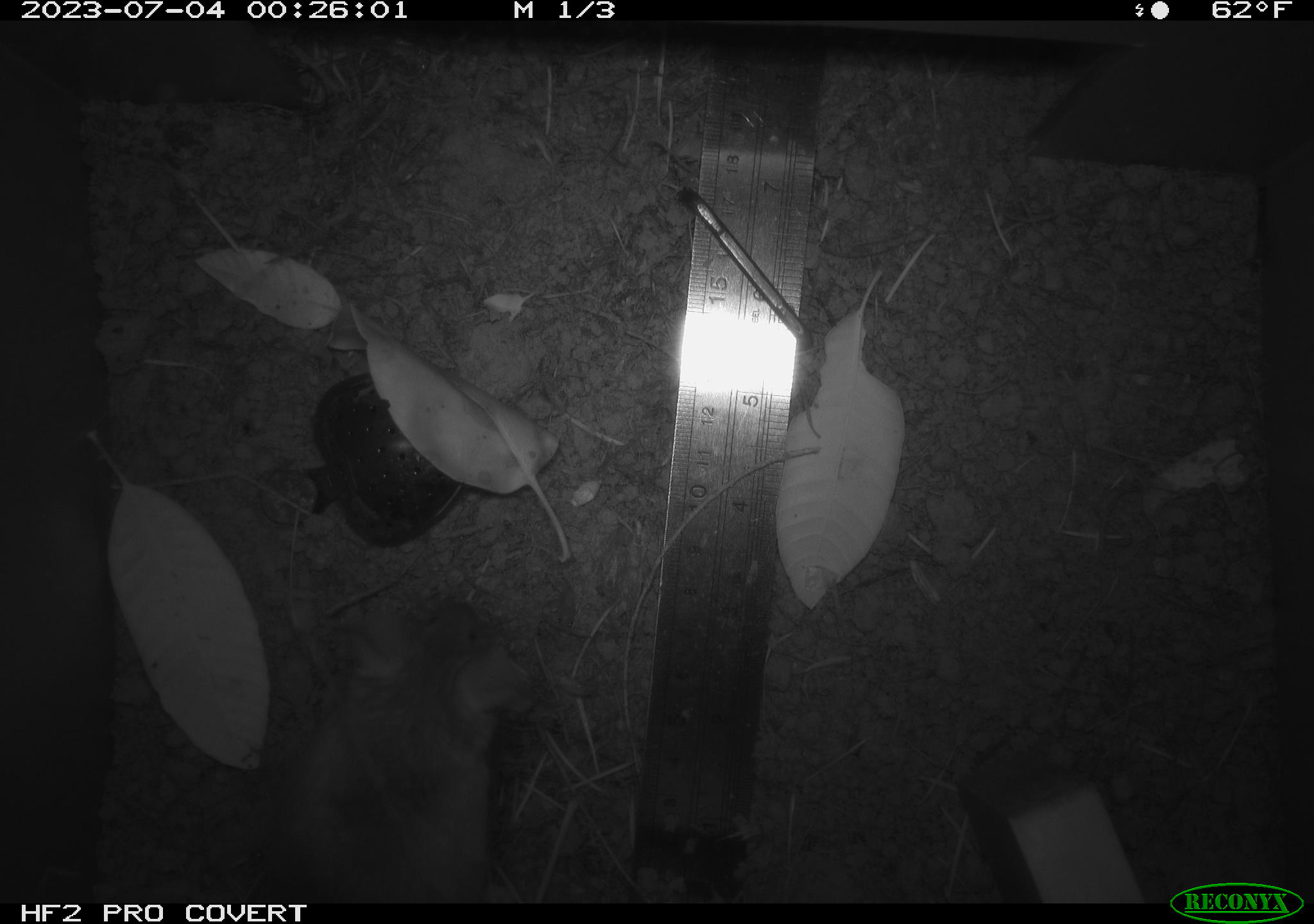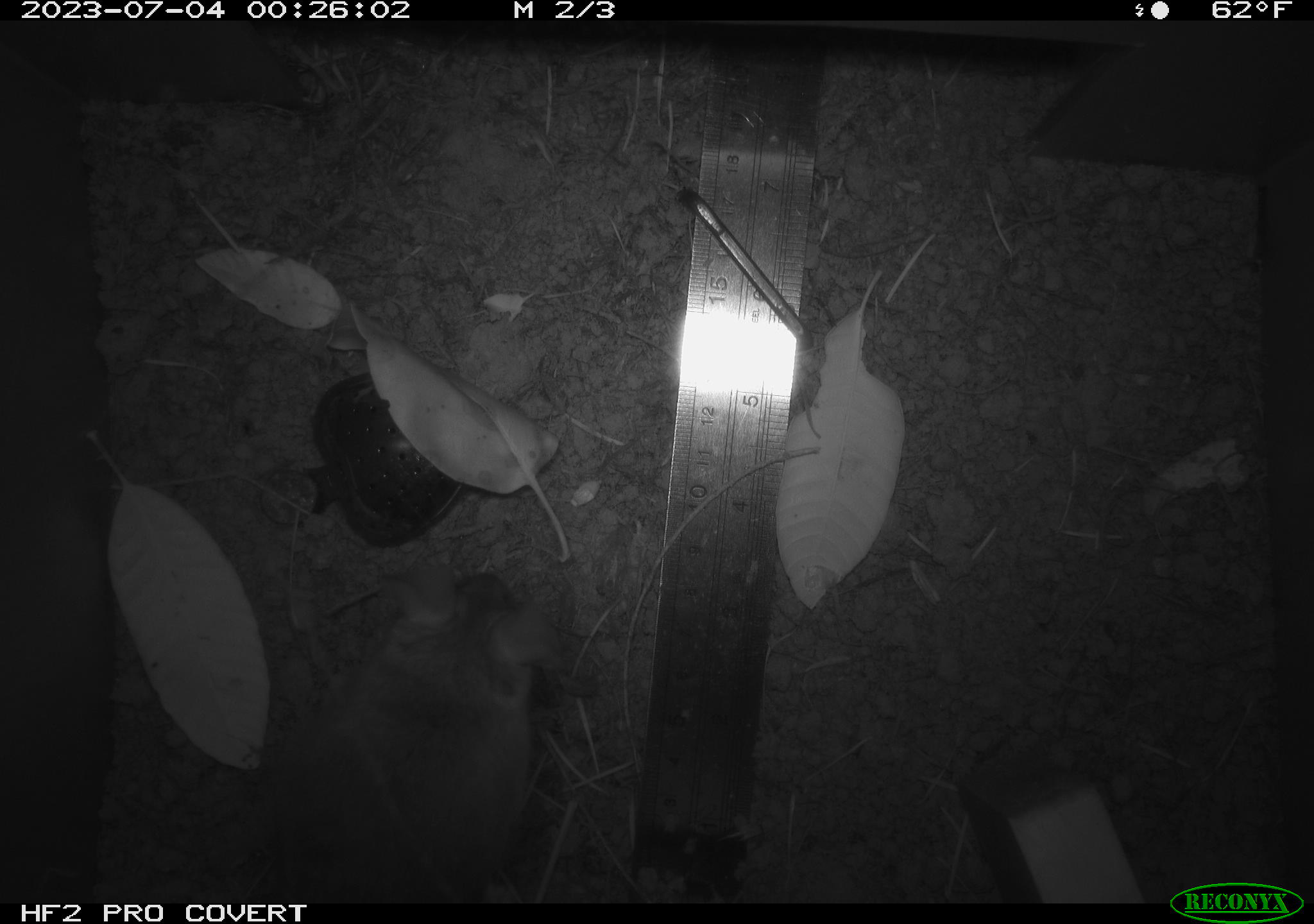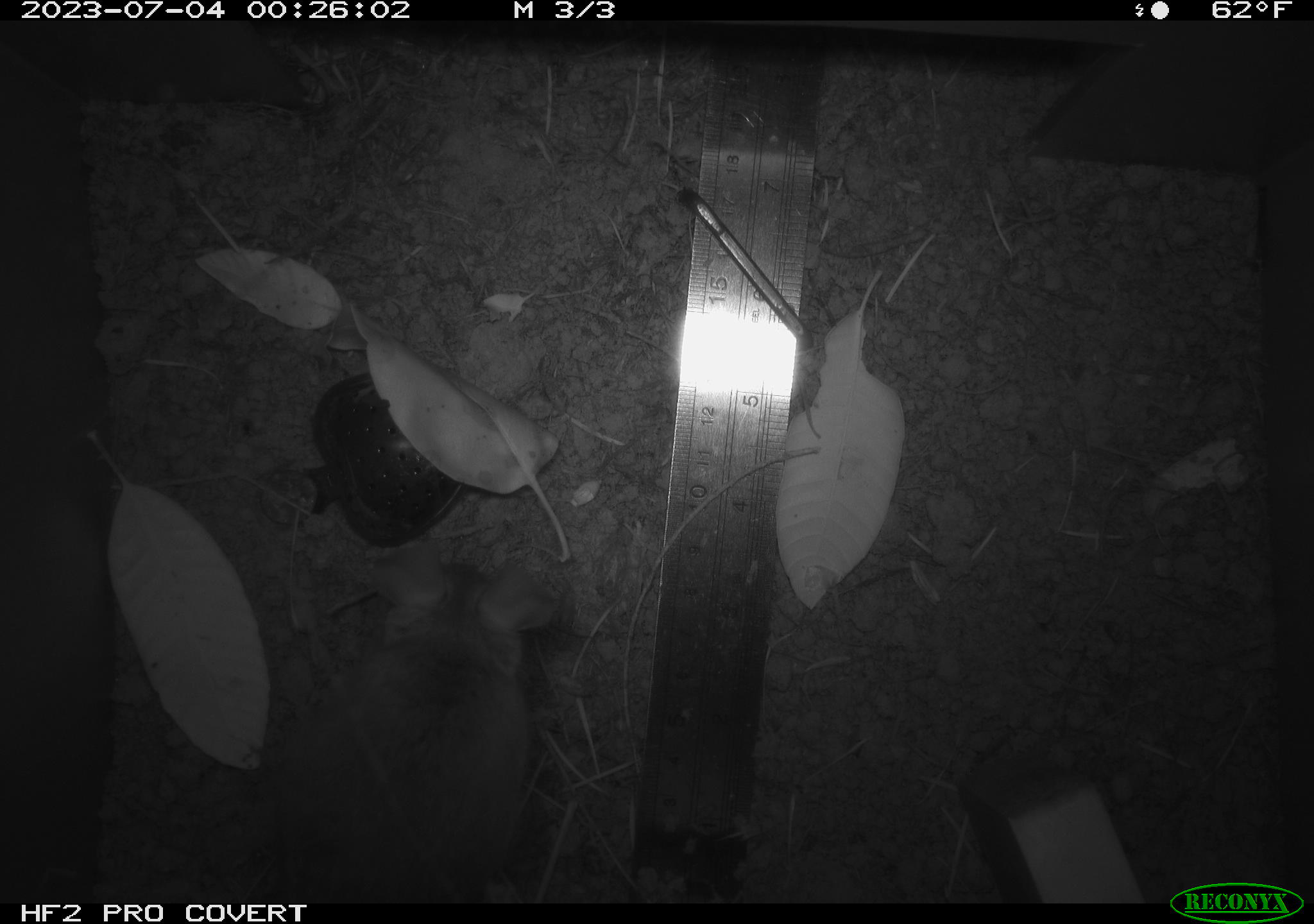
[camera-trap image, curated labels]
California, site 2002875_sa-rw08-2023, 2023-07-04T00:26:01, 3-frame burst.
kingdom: Animalia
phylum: Chordata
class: Mammalia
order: Rodentia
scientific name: Rodentia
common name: mouse species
Mouse species (Rodentia).